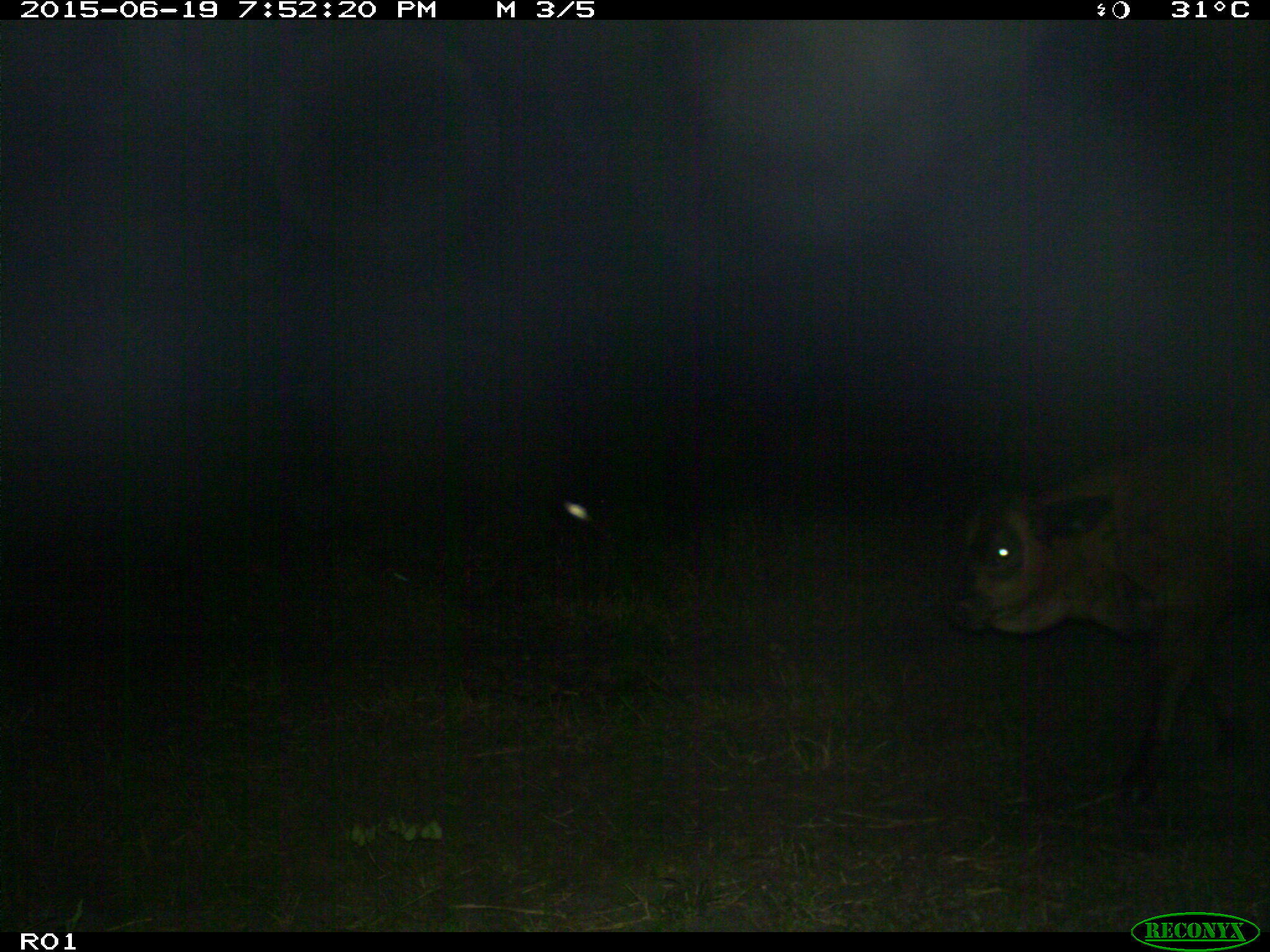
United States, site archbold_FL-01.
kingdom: Animalia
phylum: Chordata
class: Mammalia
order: Artiodactyla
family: Bovidae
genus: Bos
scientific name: Bos taurus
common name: domestic cow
Bos taurus (domestic cow).